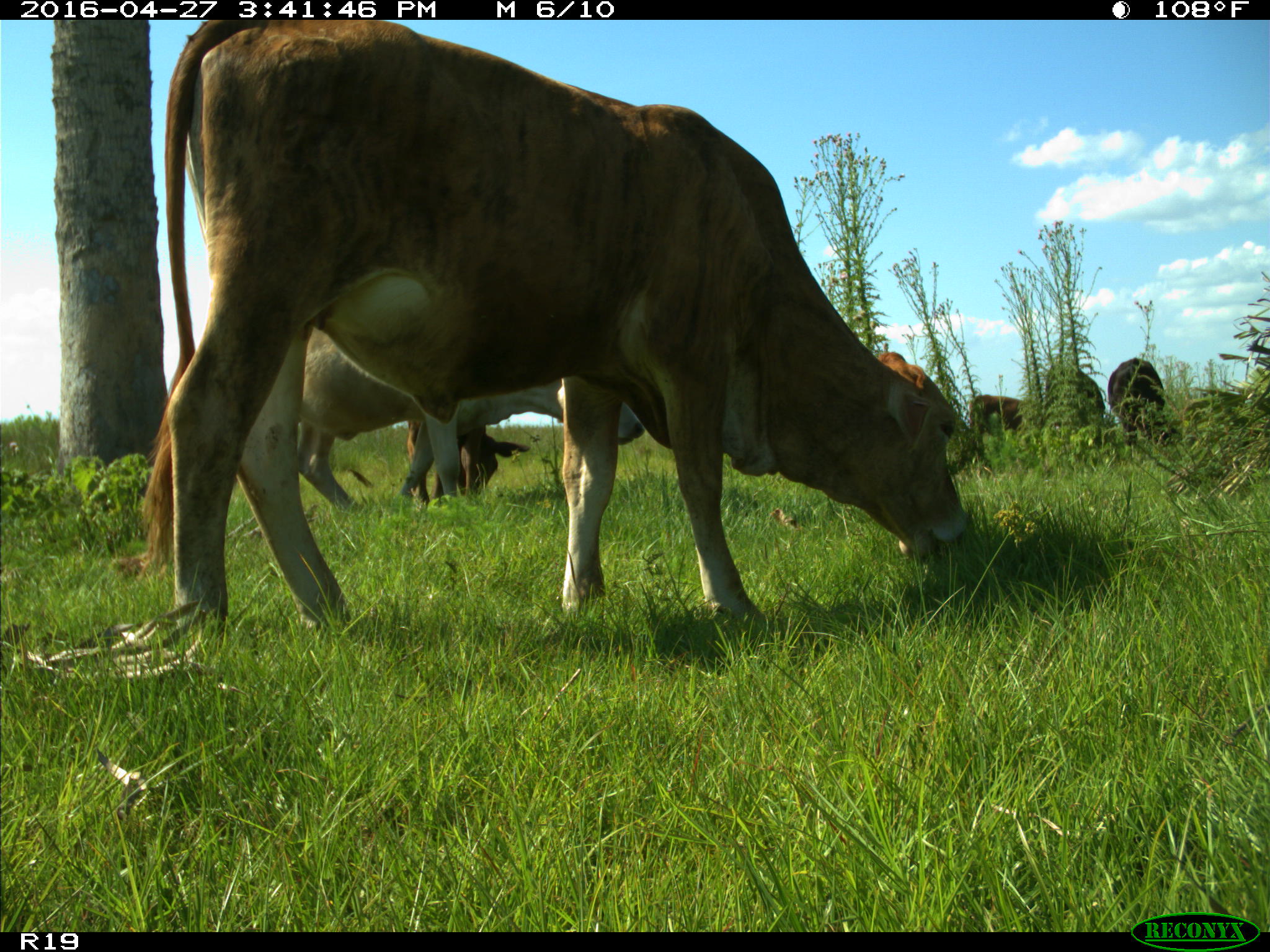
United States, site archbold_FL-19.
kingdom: Animalia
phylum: Chordata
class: Mammalia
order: Artiodactyla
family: Bovidae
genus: Bos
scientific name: Bos taurus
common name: domestic cow